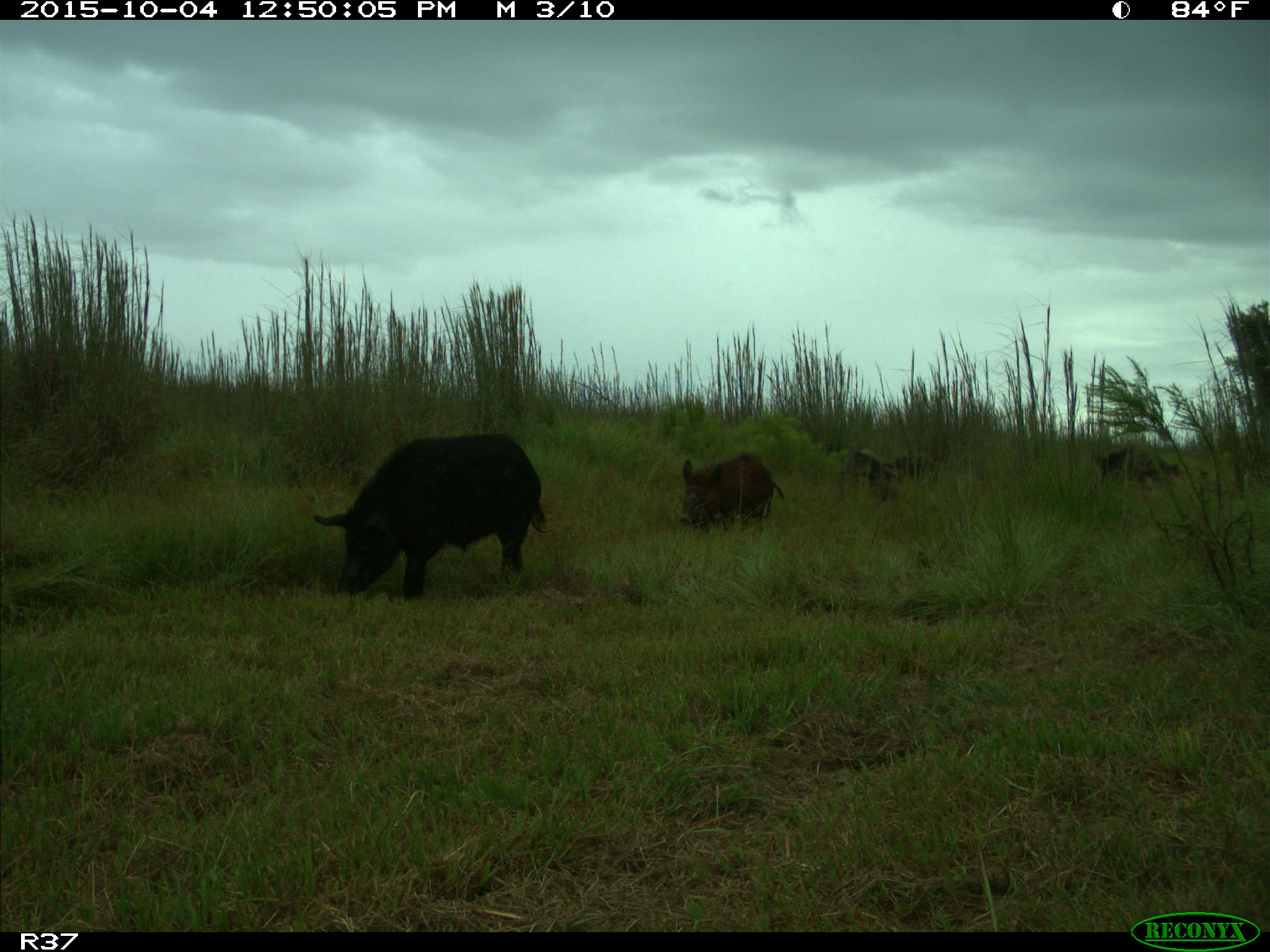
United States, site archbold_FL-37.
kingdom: Animalia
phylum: Chordata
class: Mammalia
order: Artiodactyla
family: Suidae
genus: Sus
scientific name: Sus scrofa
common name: wild boar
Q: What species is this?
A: Sus scrofa (wild boar).